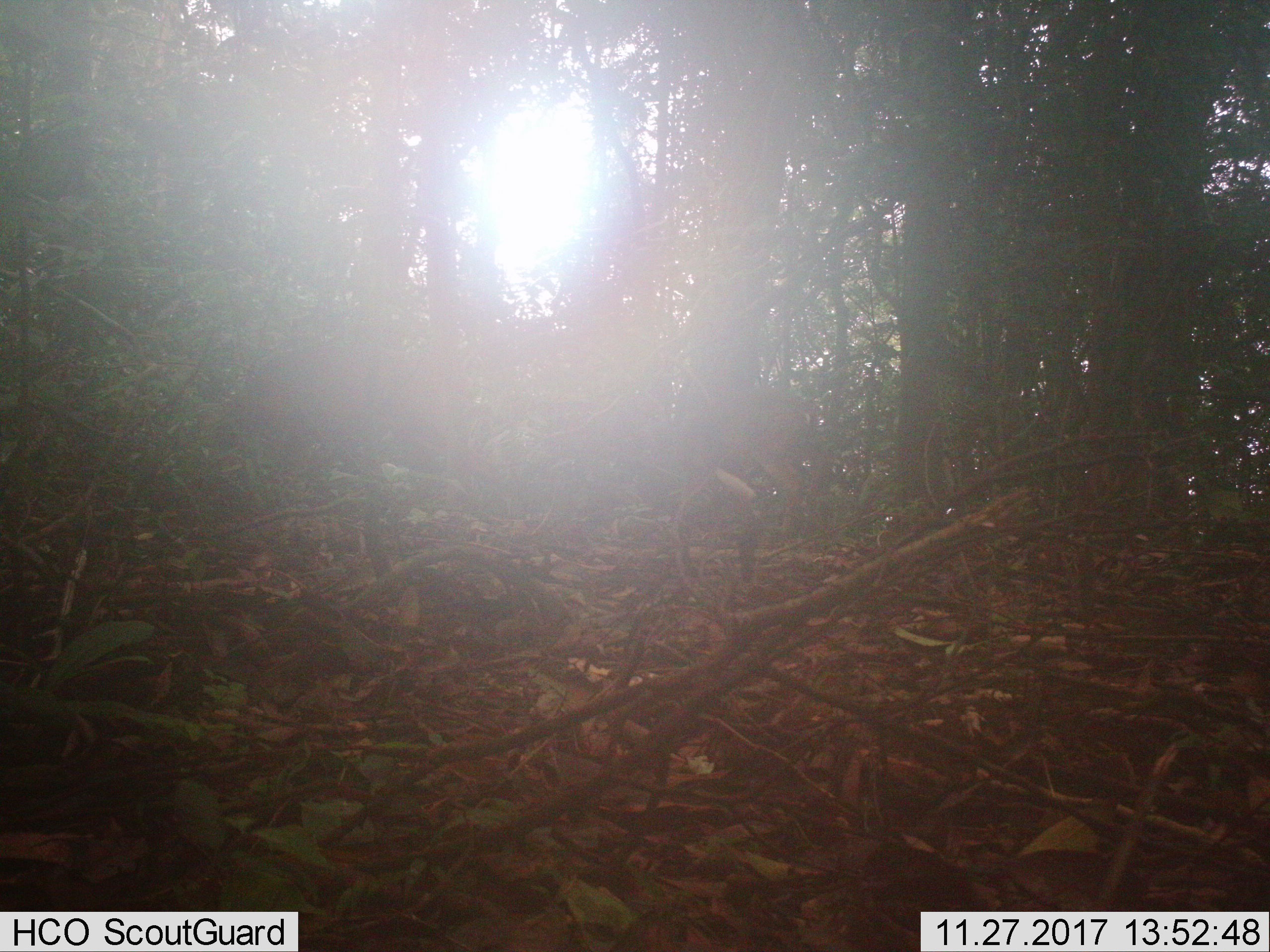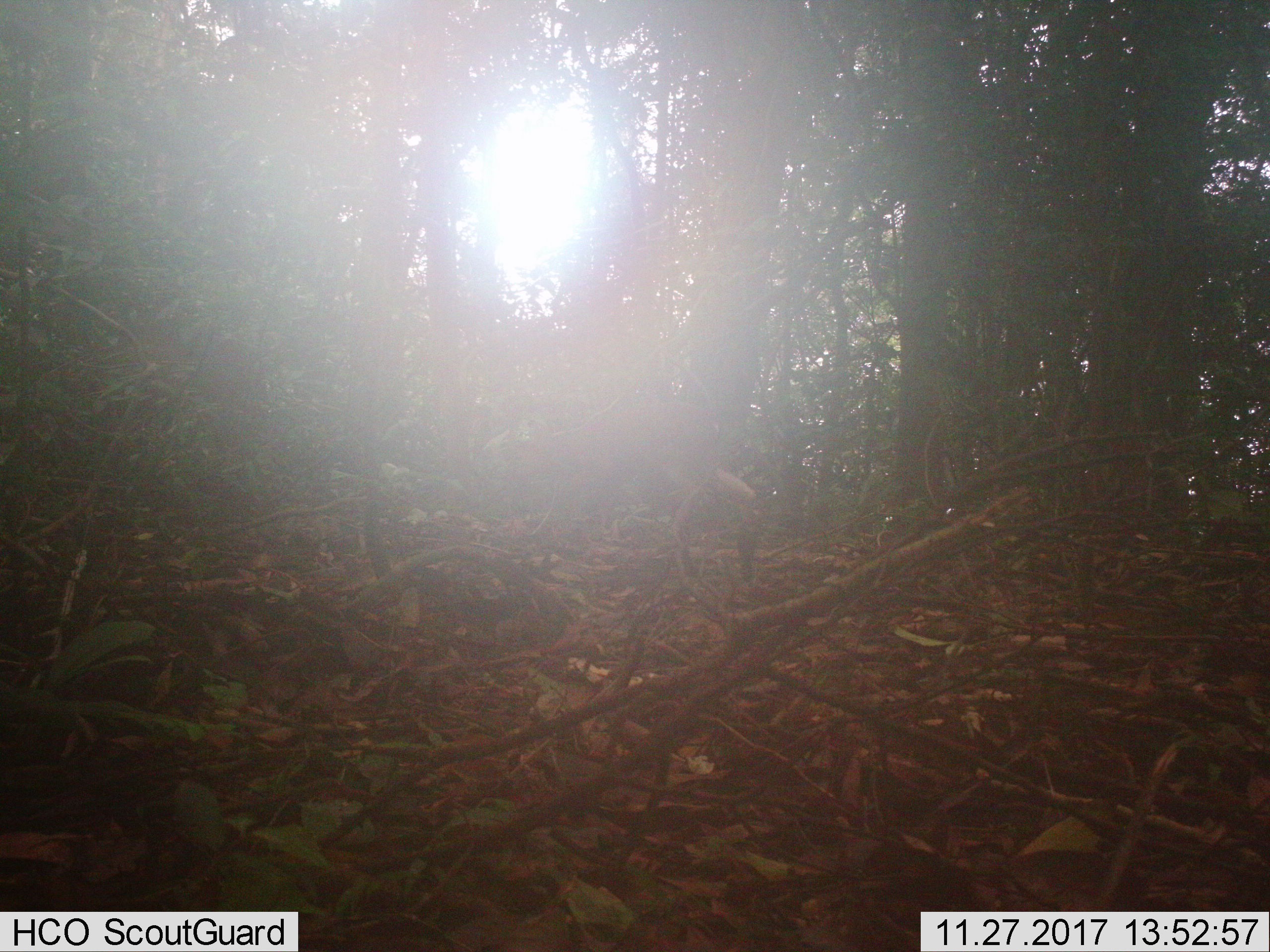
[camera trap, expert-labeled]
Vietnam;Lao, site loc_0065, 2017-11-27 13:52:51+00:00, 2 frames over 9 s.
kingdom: Animalia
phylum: Chordata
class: Mammalia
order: Artiodactyla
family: Cervidae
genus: Muntiacus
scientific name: Muntiacus vuquangensis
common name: large-antlered muntjac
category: large antlered muntjac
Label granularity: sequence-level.